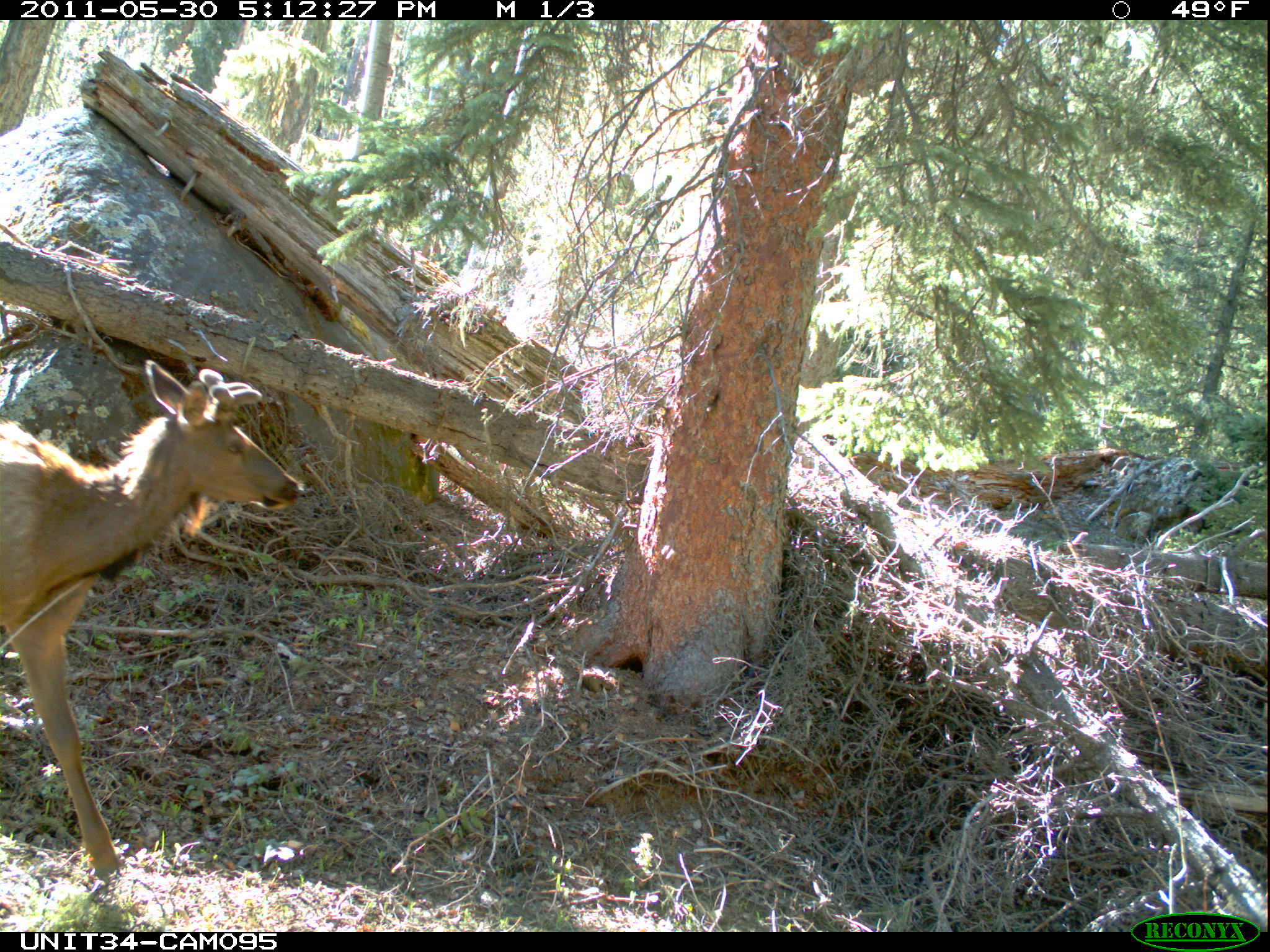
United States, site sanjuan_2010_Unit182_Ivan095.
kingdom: Animalia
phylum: Chordata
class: Mammalia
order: Artiodactyla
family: Cervidae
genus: Cervus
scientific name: Cervus elaphus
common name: red deer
Cervus elaphus (red deer).